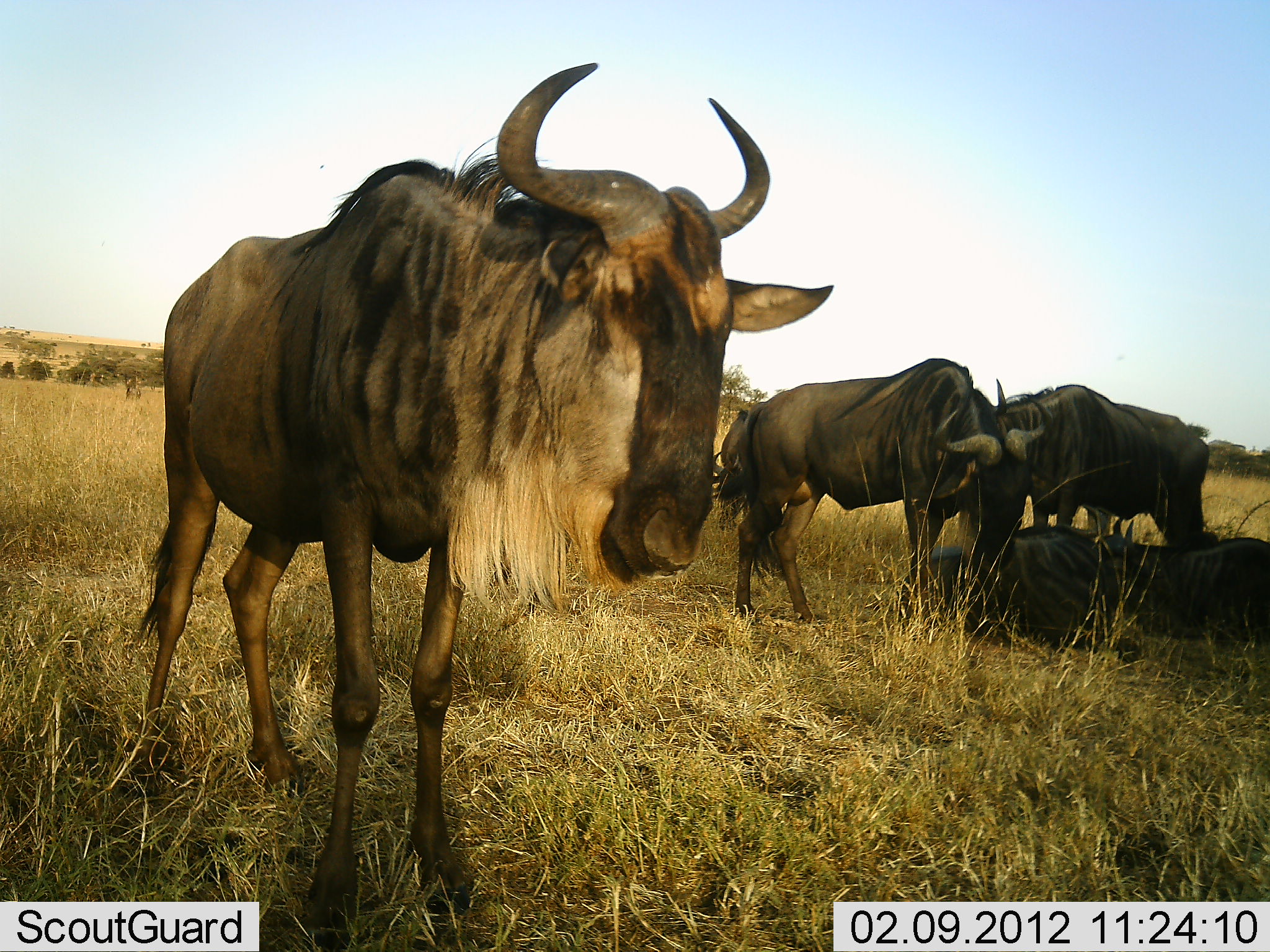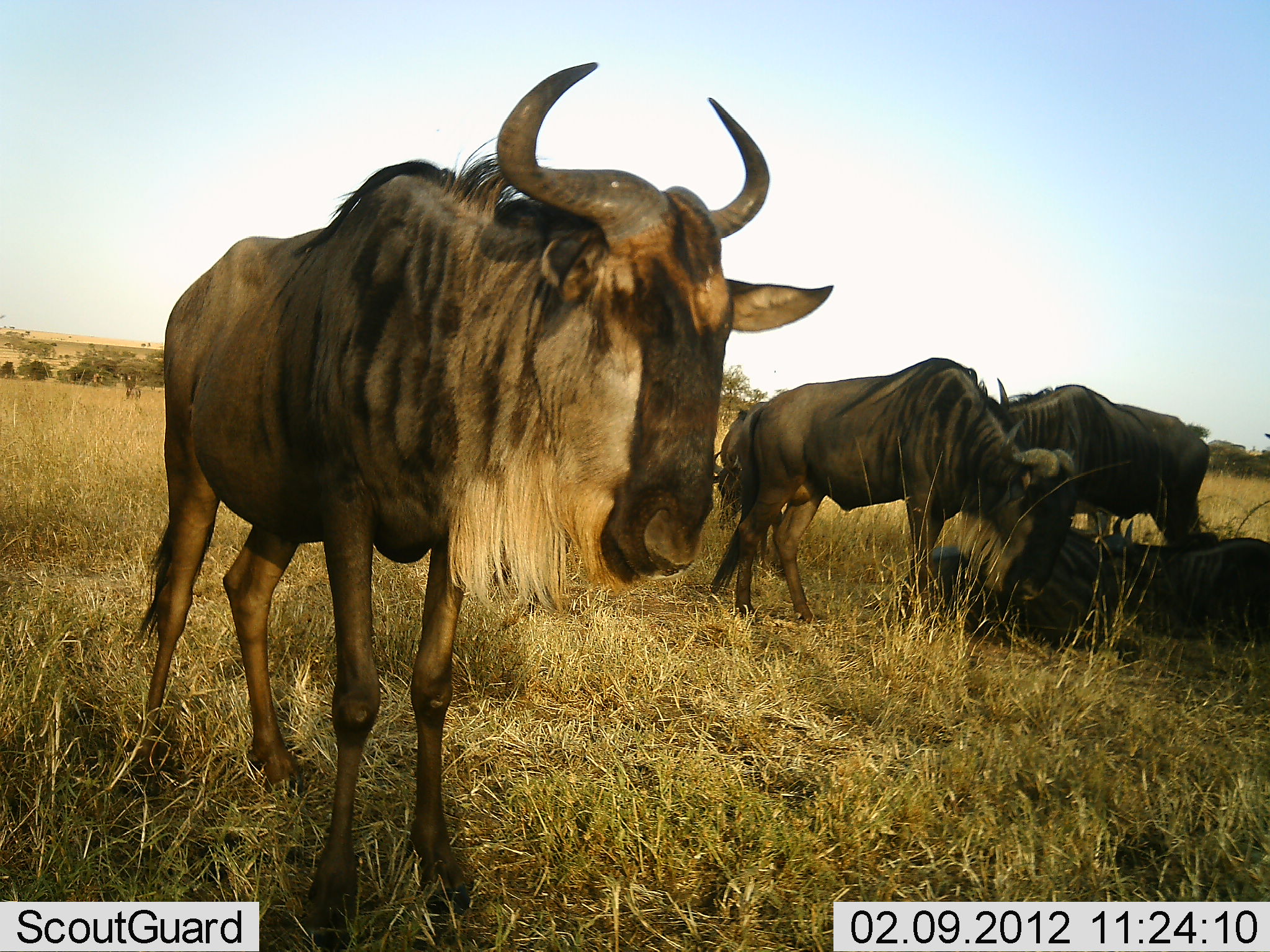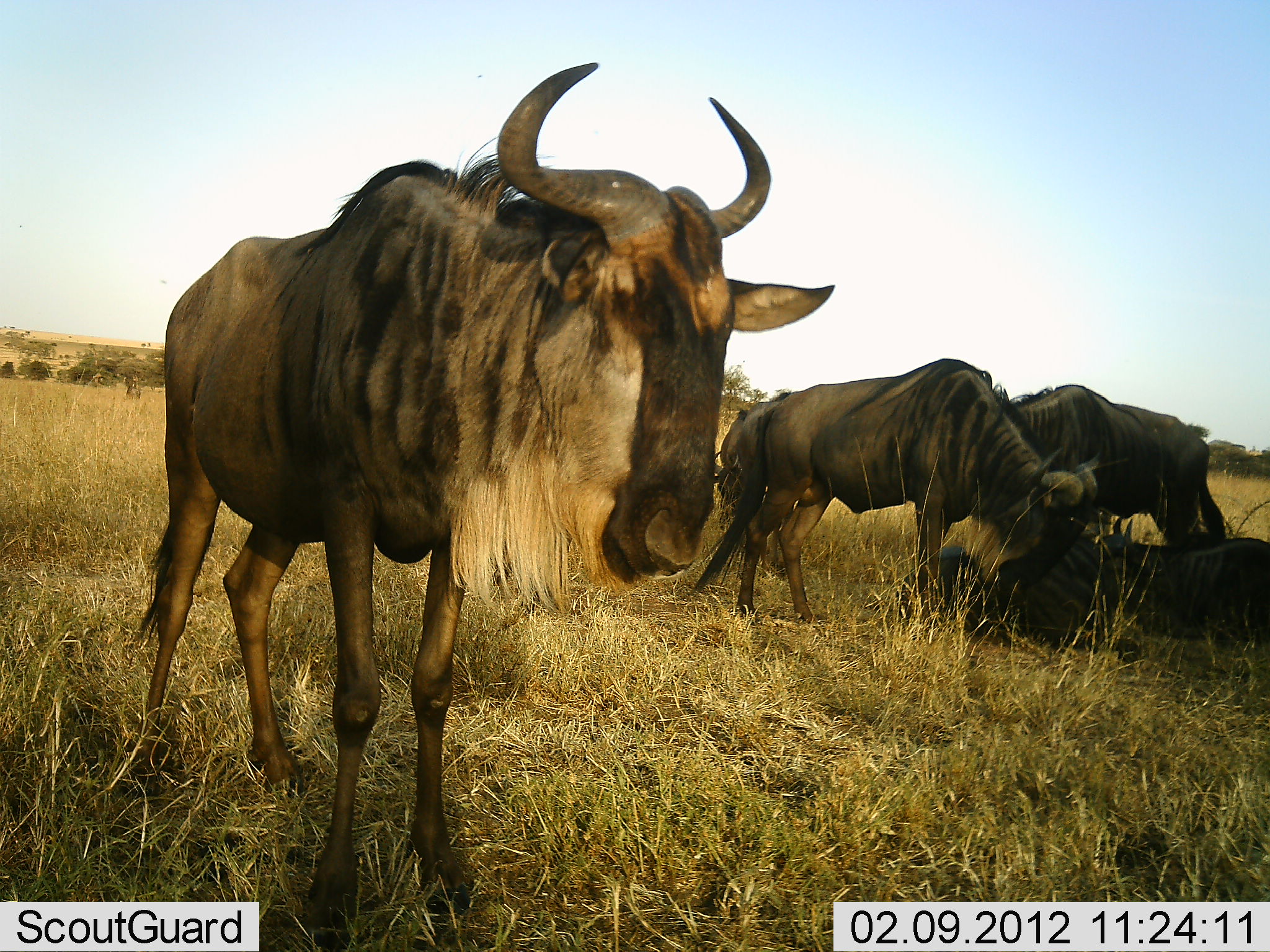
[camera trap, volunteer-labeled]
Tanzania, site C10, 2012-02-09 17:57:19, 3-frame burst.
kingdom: Animalia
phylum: Chordata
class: Mammalia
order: Artiodactyla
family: Bovidae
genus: Connochaetes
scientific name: Connochaetes taurinus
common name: blue wildebeest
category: wildebeest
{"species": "wildebeest (blue wildebeest) (Connochaetes taurinus)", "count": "5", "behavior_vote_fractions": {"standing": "85%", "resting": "85%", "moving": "10%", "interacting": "5%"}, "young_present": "0%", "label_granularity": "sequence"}